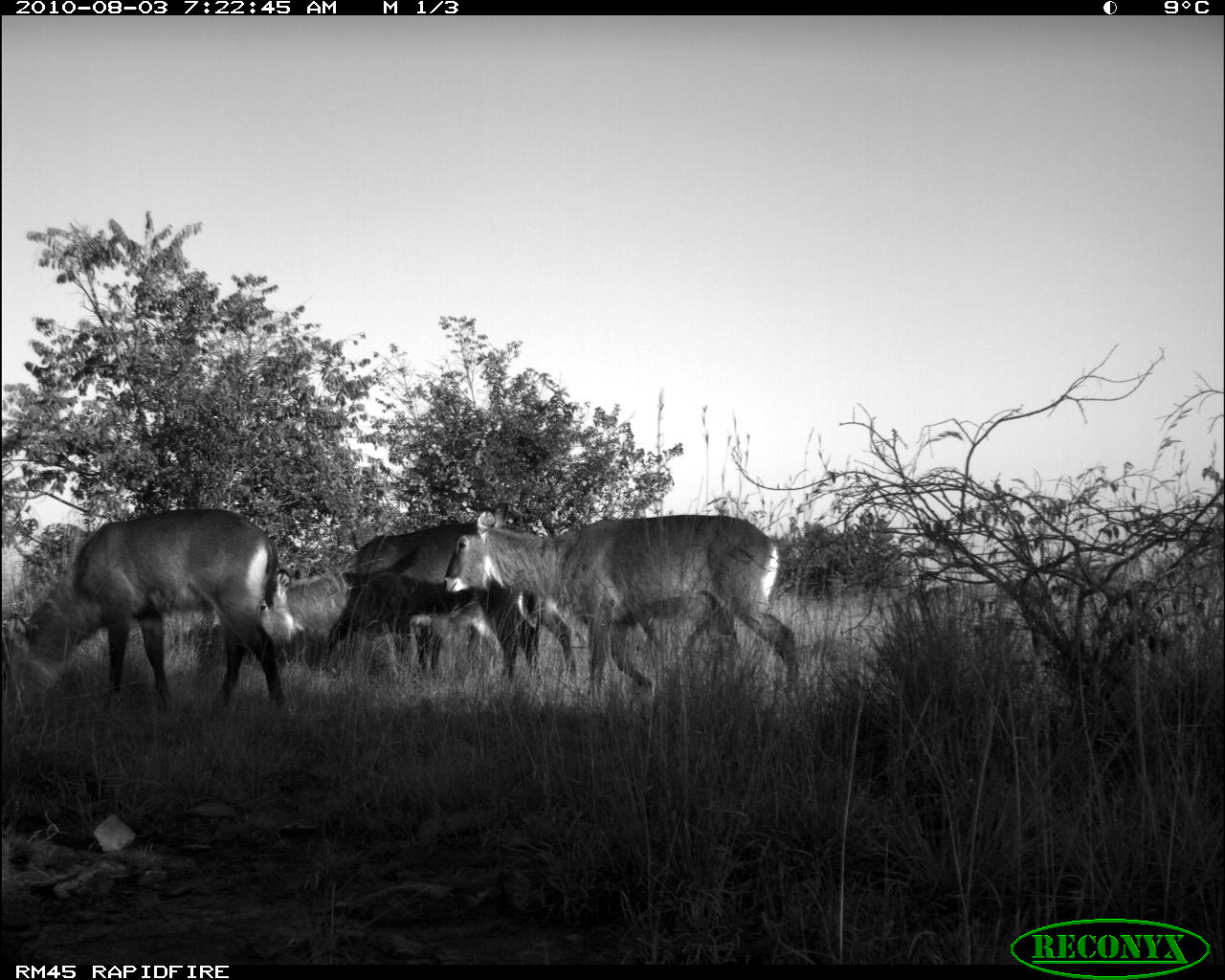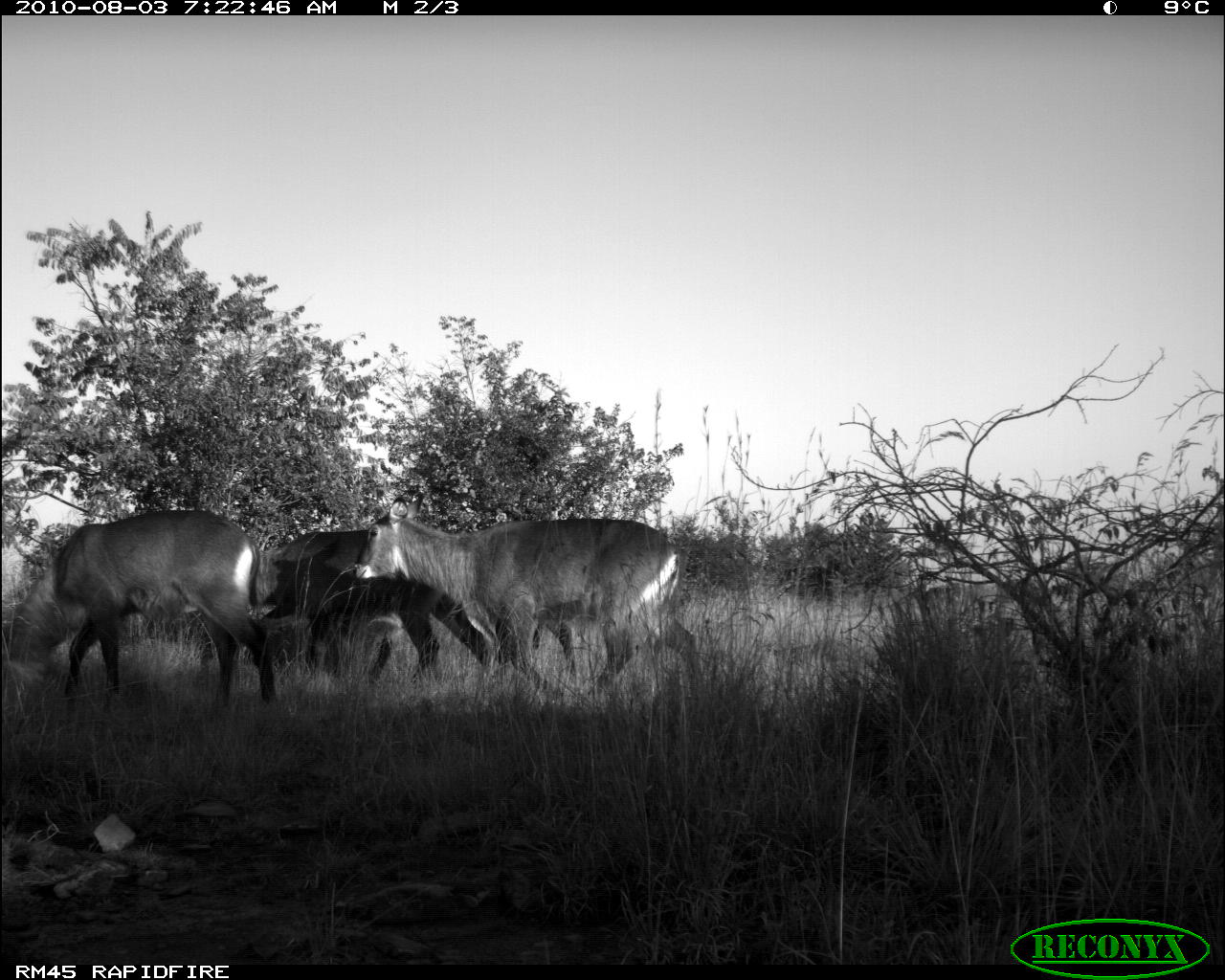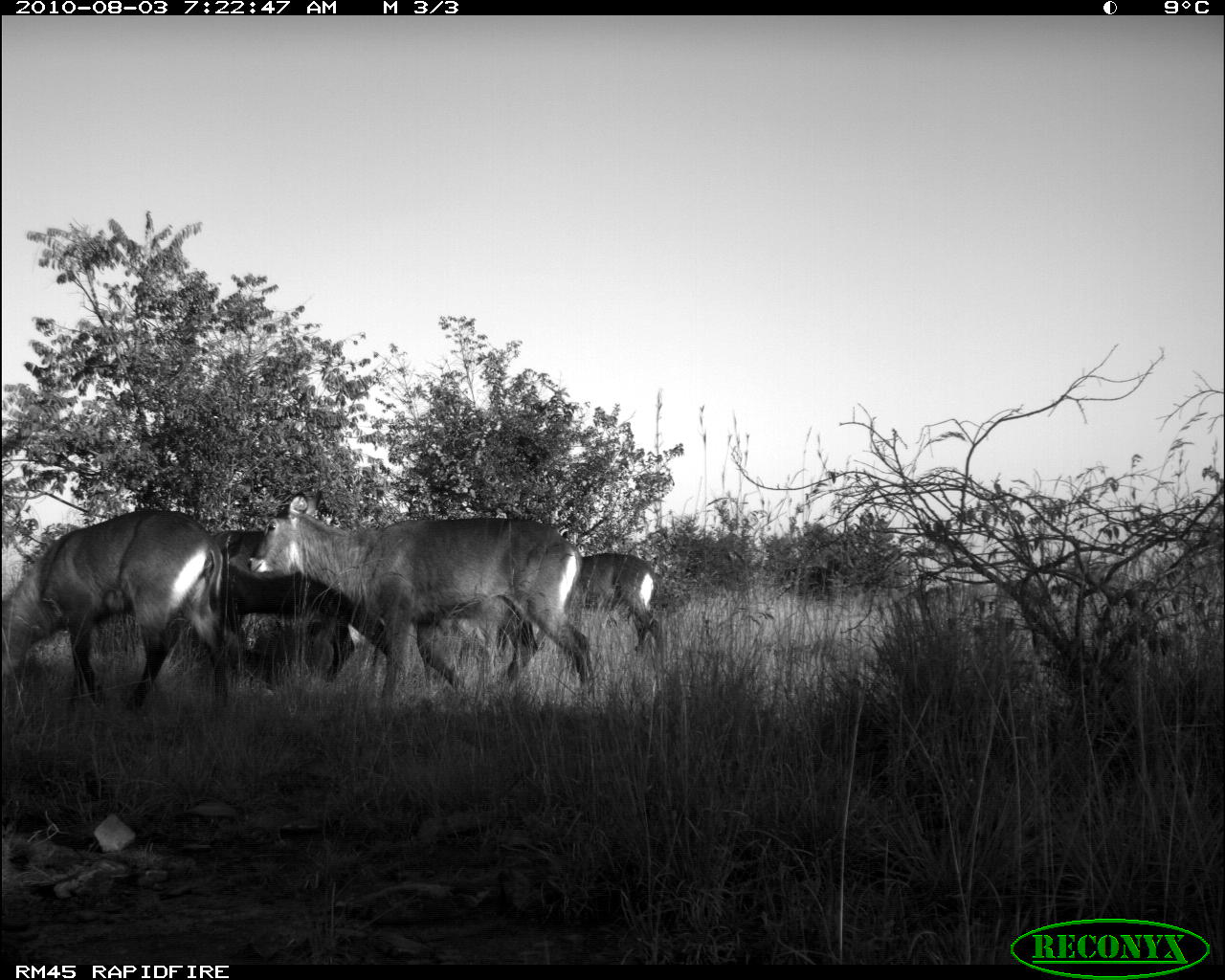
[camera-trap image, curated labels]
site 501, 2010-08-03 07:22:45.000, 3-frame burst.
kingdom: Animalia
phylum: Chordata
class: Mammalia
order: Artiodactyla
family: Bovidae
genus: Tragelaphus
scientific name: Tragelaphus oryx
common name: eland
Tragelaphus oryx (eland), count 4.